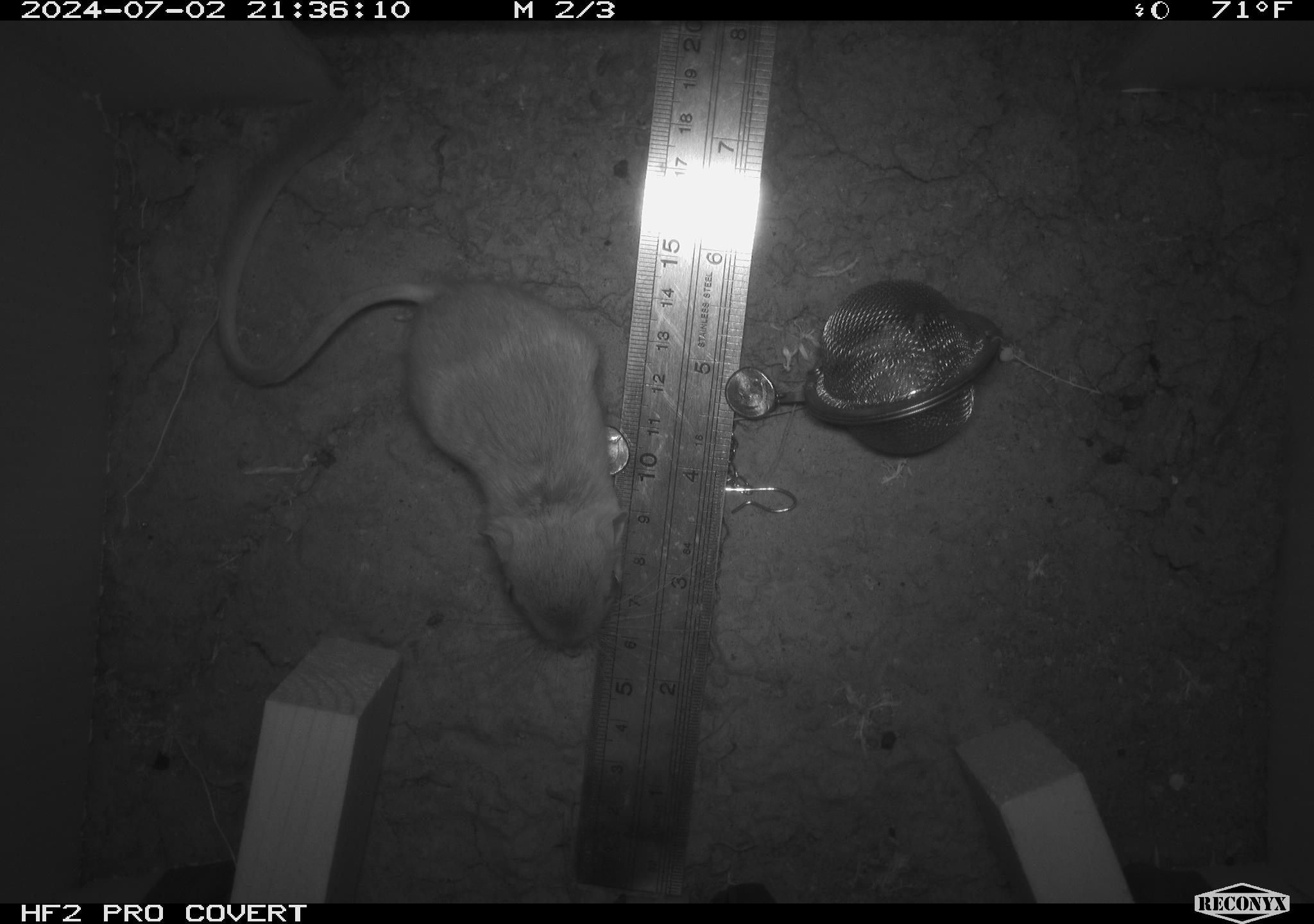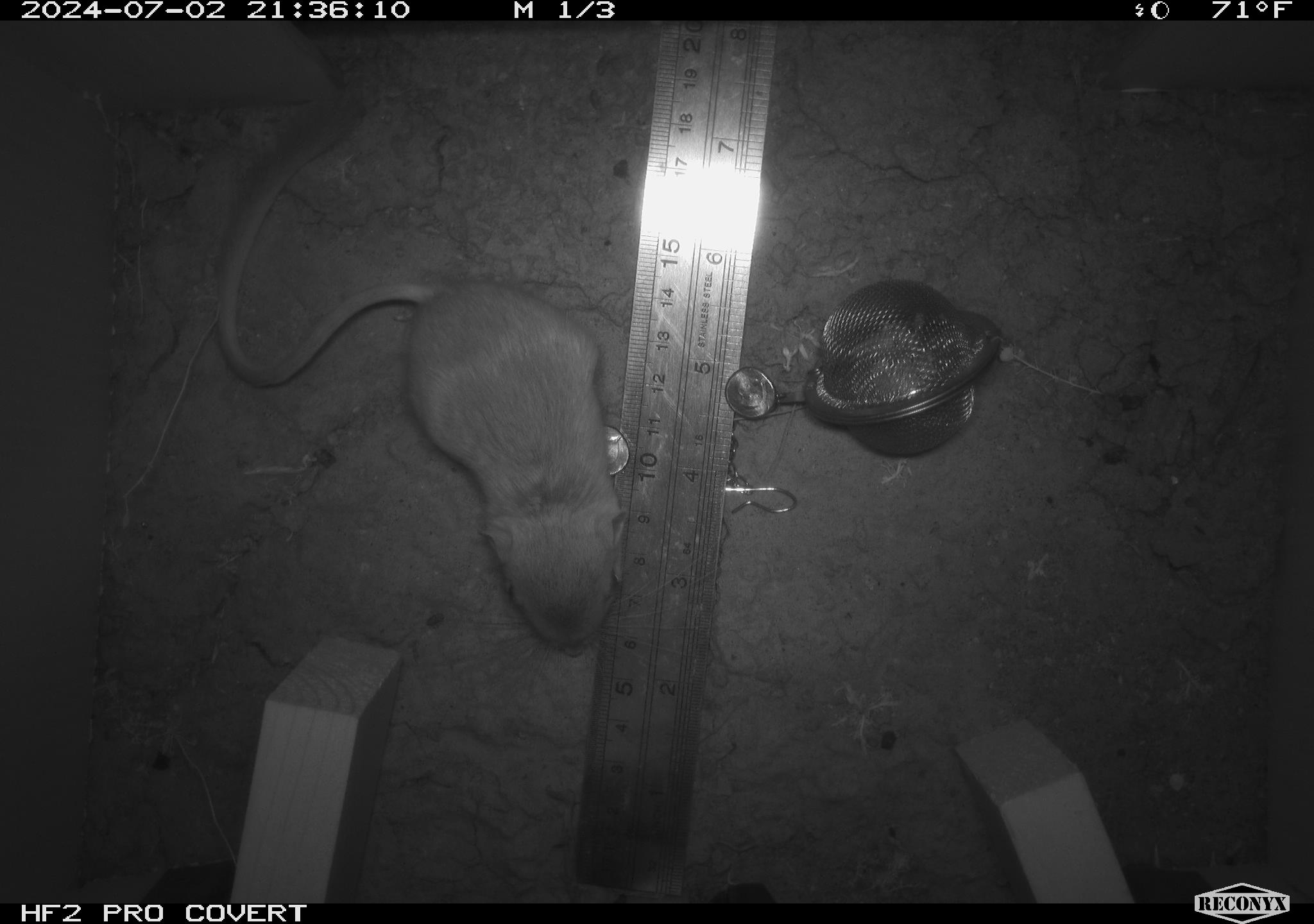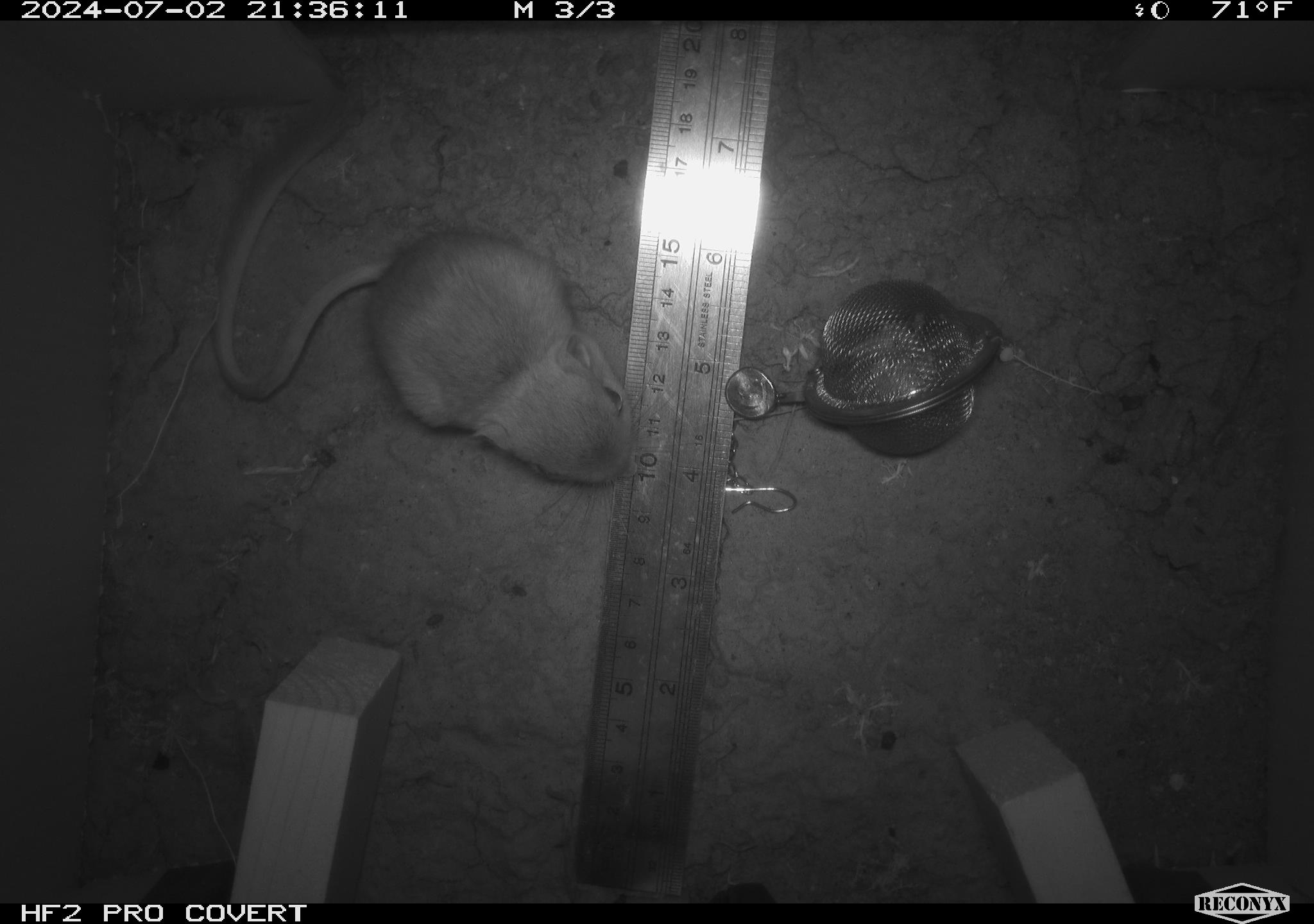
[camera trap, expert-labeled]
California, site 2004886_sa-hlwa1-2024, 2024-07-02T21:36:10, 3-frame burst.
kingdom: Animalia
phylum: Chordata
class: Mammalia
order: Rodentia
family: Heteromyidae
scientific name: Heteromyidae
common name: kangaroo rats and pocket mice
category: heteromyidae family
Heteromyidae family (kangaroo rats and pocket mice) (Heteromyidae).